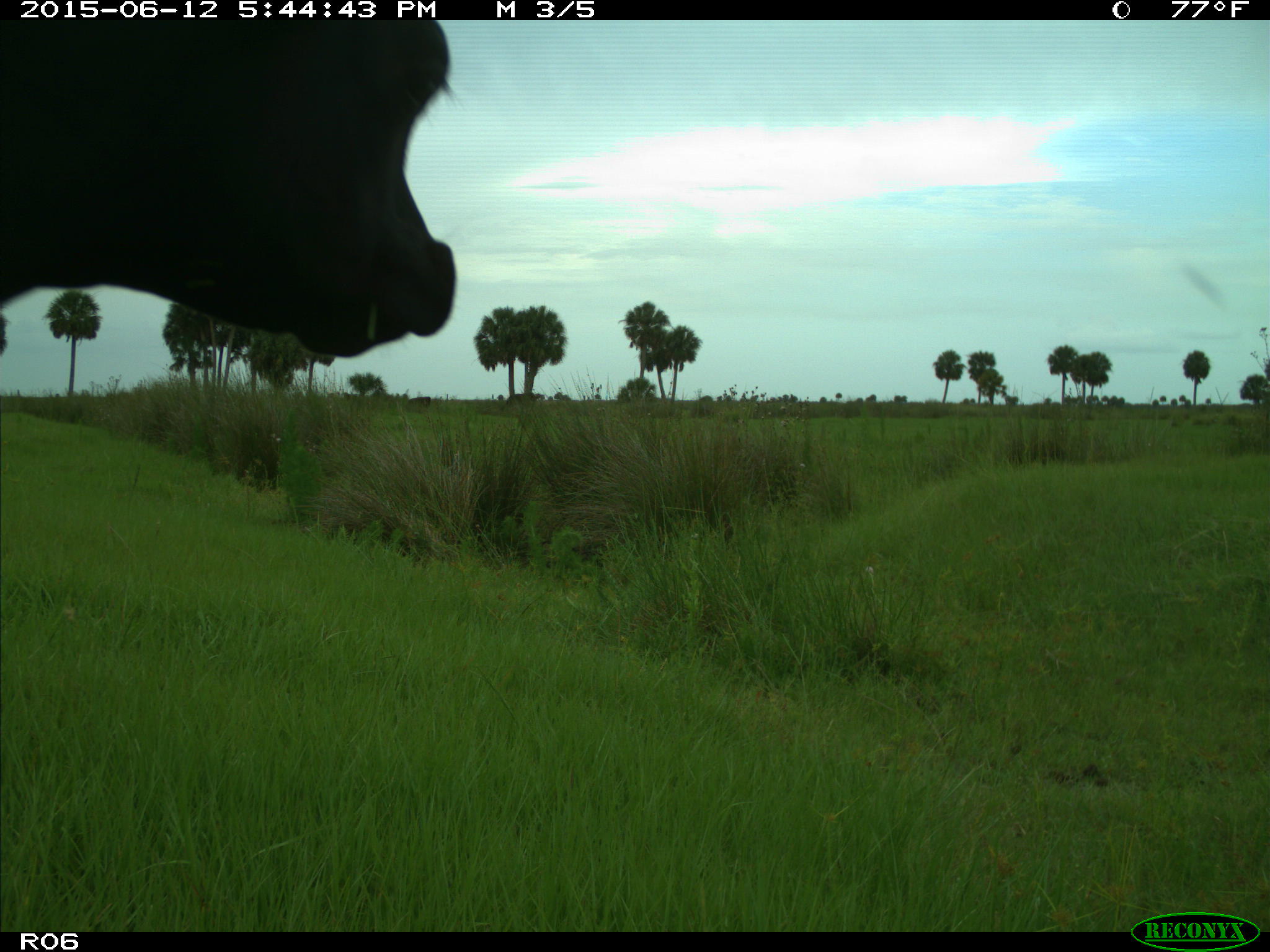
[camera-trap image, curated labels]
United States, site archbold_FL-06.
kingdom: Animalia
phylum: Chordata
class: Mammalia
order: Artiodactyla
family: Bovidae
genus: Bos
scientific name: Bos taurus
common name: domestic cow